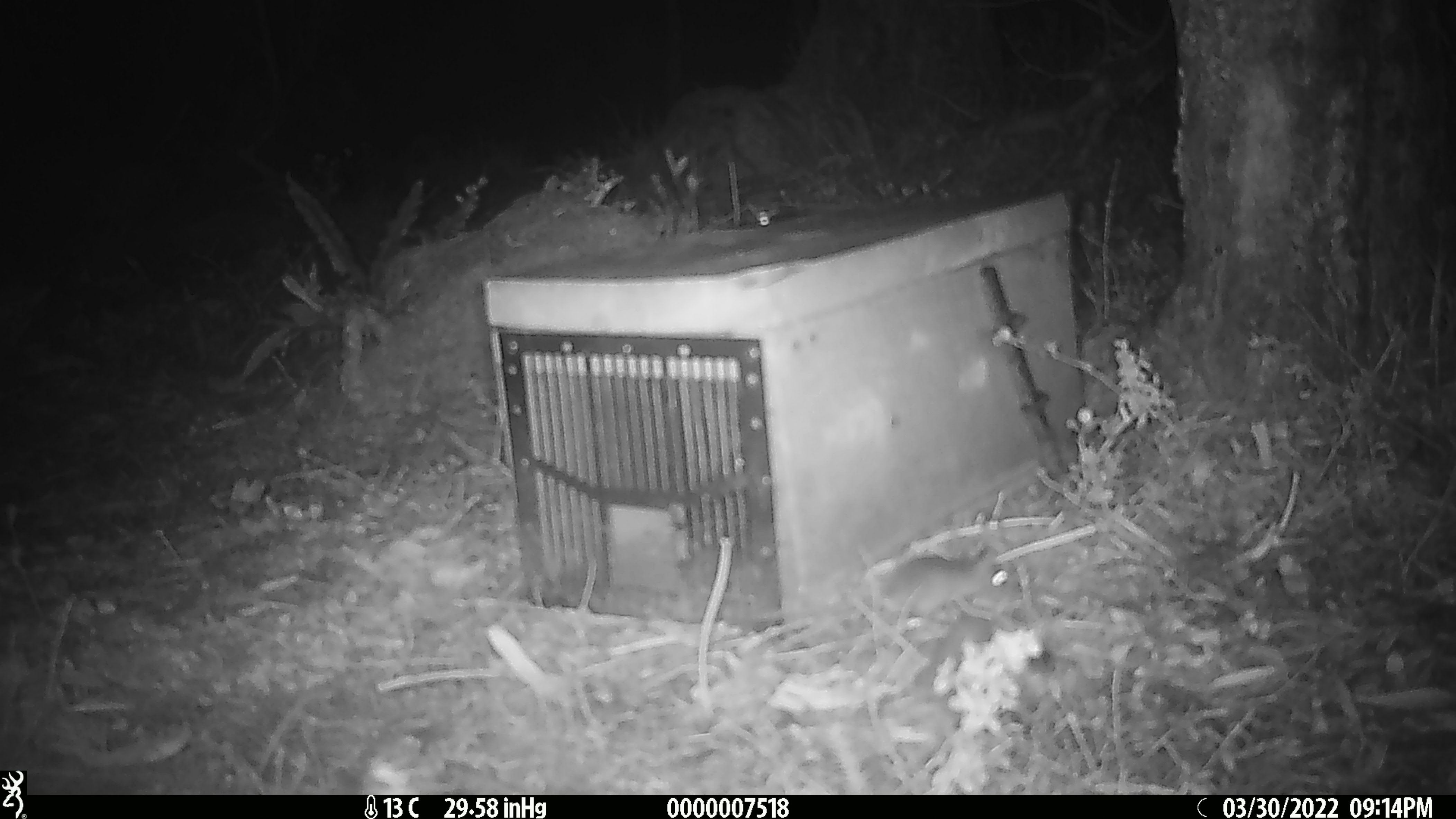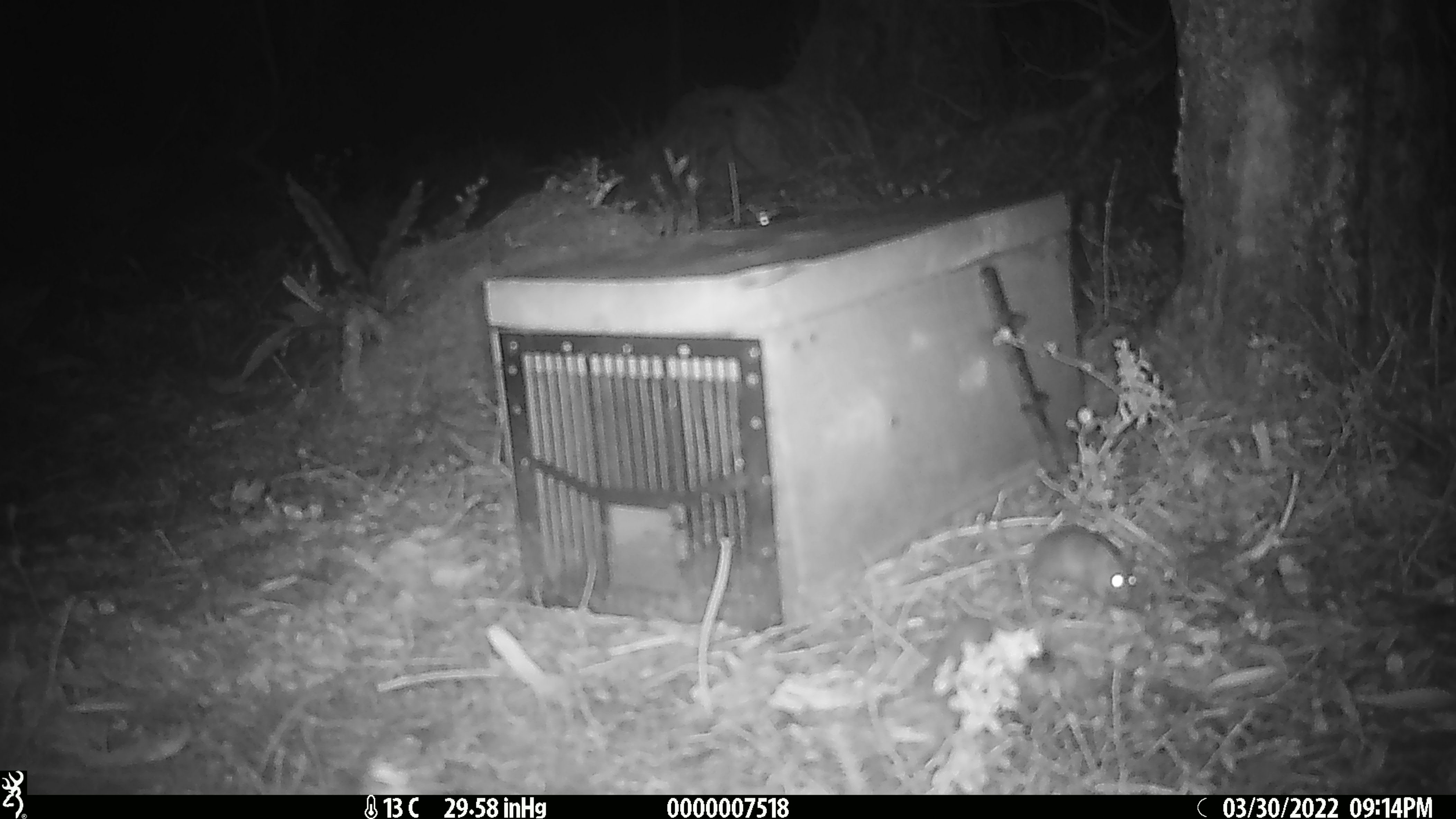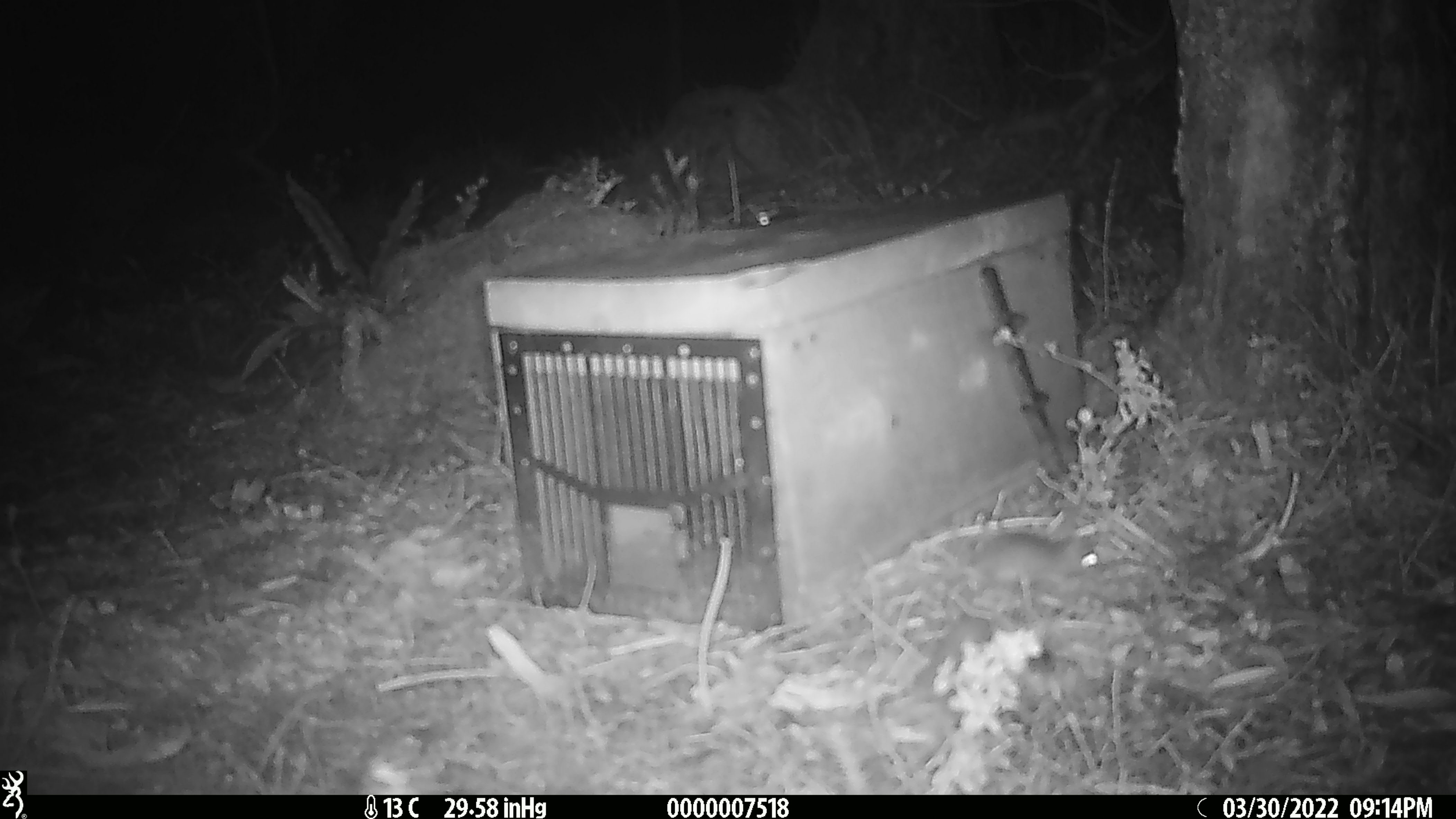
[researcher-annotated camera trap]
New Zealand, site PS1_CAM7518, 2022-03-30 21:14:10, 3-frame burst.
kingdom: Animalia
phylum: Chordata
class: Mammalia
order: Rodentia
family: Muridae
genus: Mus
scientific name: Mus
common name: mouse